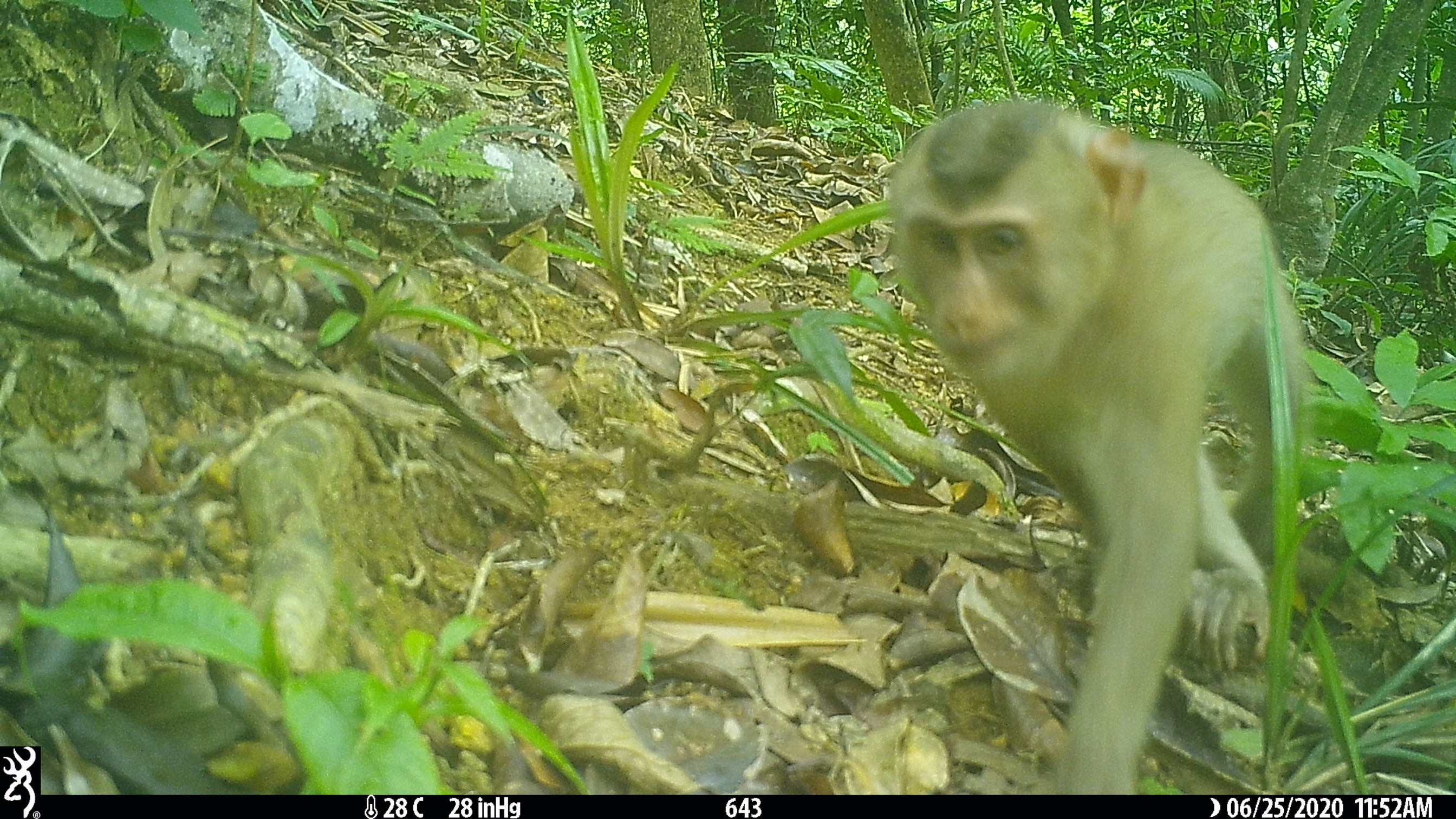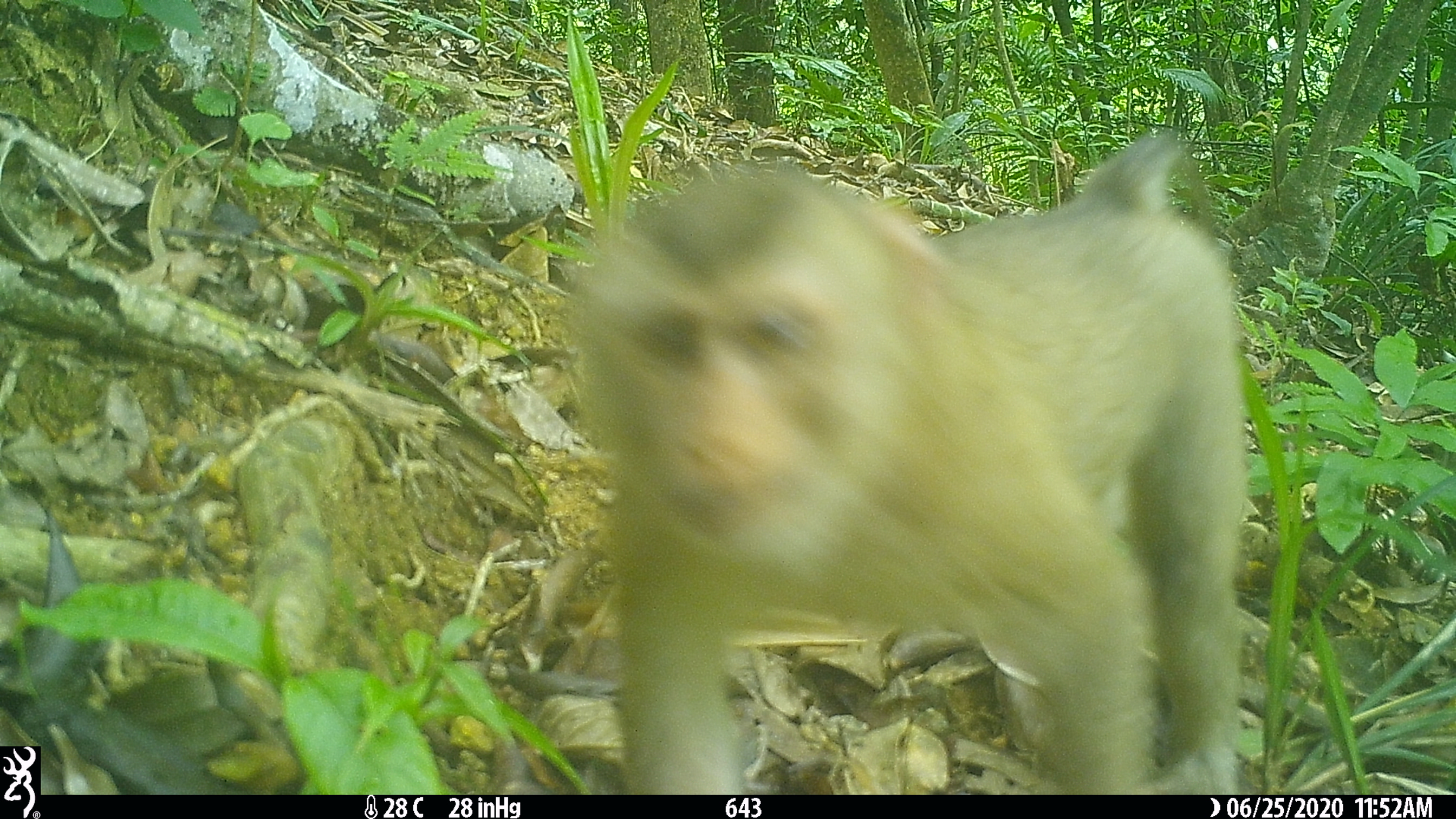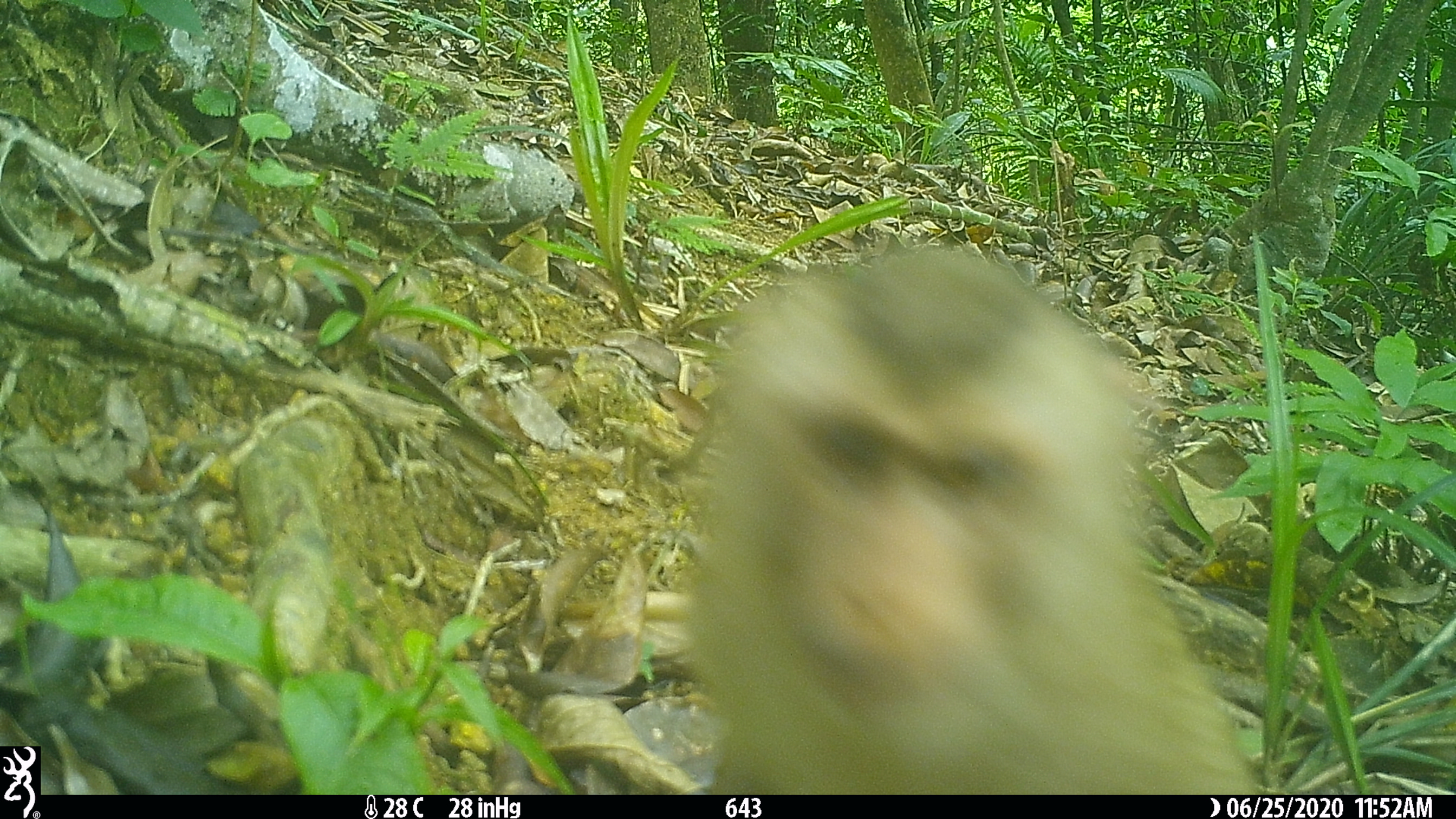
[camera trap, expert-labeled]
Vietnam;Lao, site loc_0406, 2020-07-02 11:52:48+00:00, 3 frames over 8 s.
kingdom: Animalia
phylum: Chordata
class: Mammalia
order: Primates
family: Cercopithecidae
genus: Macaca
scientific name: Macaca nemestrina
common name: pig-tailed macaque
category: pig tailed macaque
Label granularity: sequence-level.